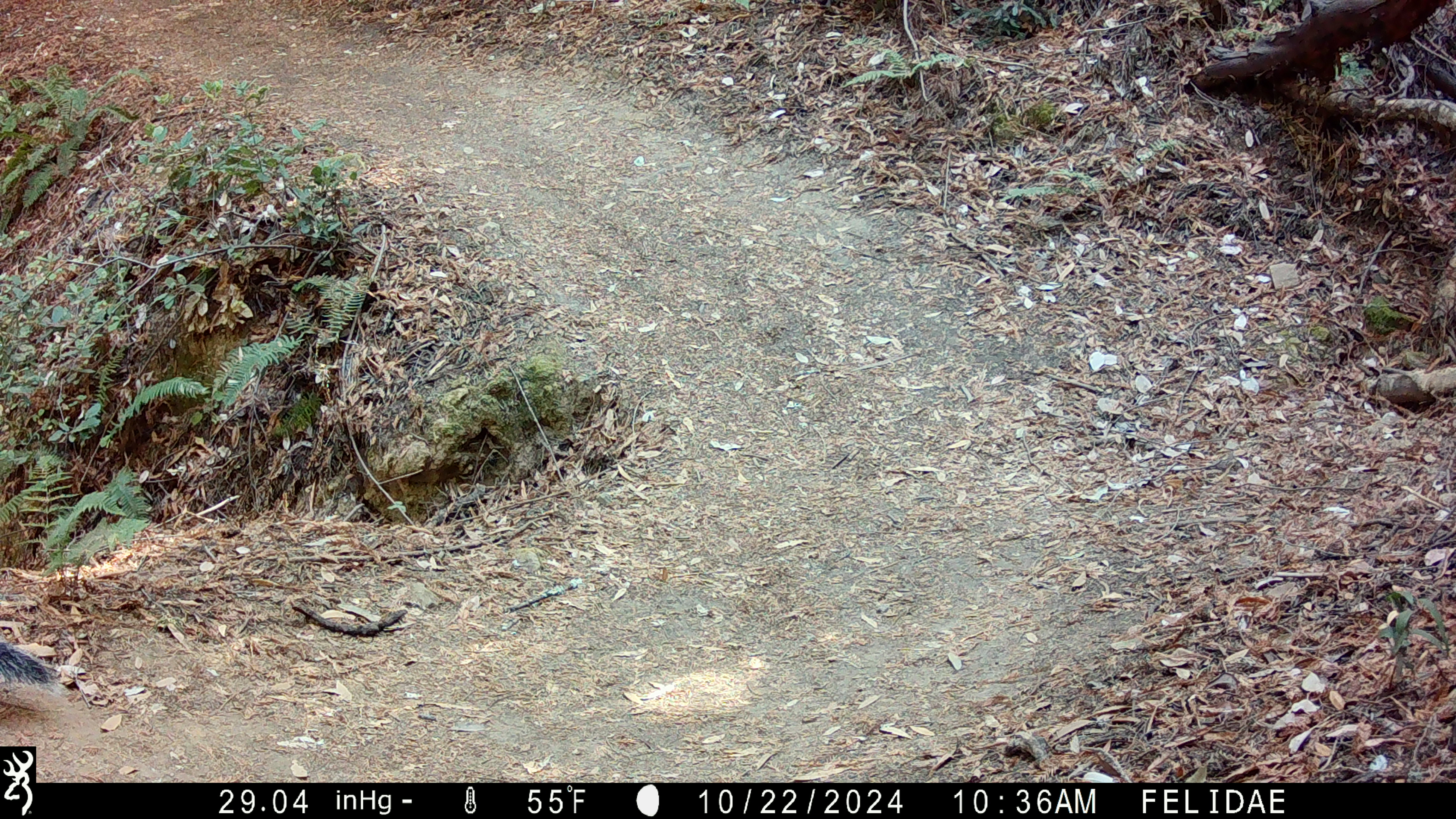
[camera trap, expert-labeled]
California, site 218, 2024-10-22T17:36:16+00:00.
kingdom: Animalia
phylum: Chordata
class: Mammalia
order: Rodentia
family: Sciuridae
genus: Sciurus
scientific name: Sciurus griseus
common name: western gray squirrel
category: western grey squirrel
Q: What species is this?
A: Western grey squirrel (western gray squirrel) (Sciurus griseus).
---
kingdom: Animalia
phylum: Chordata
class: Mammalia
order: Rodentia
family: Sciuridae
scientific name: Sciuridae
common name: squirrel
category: unknown squirrel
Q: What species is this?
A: Unknown squirrel (squirrel) (Sciuridae).